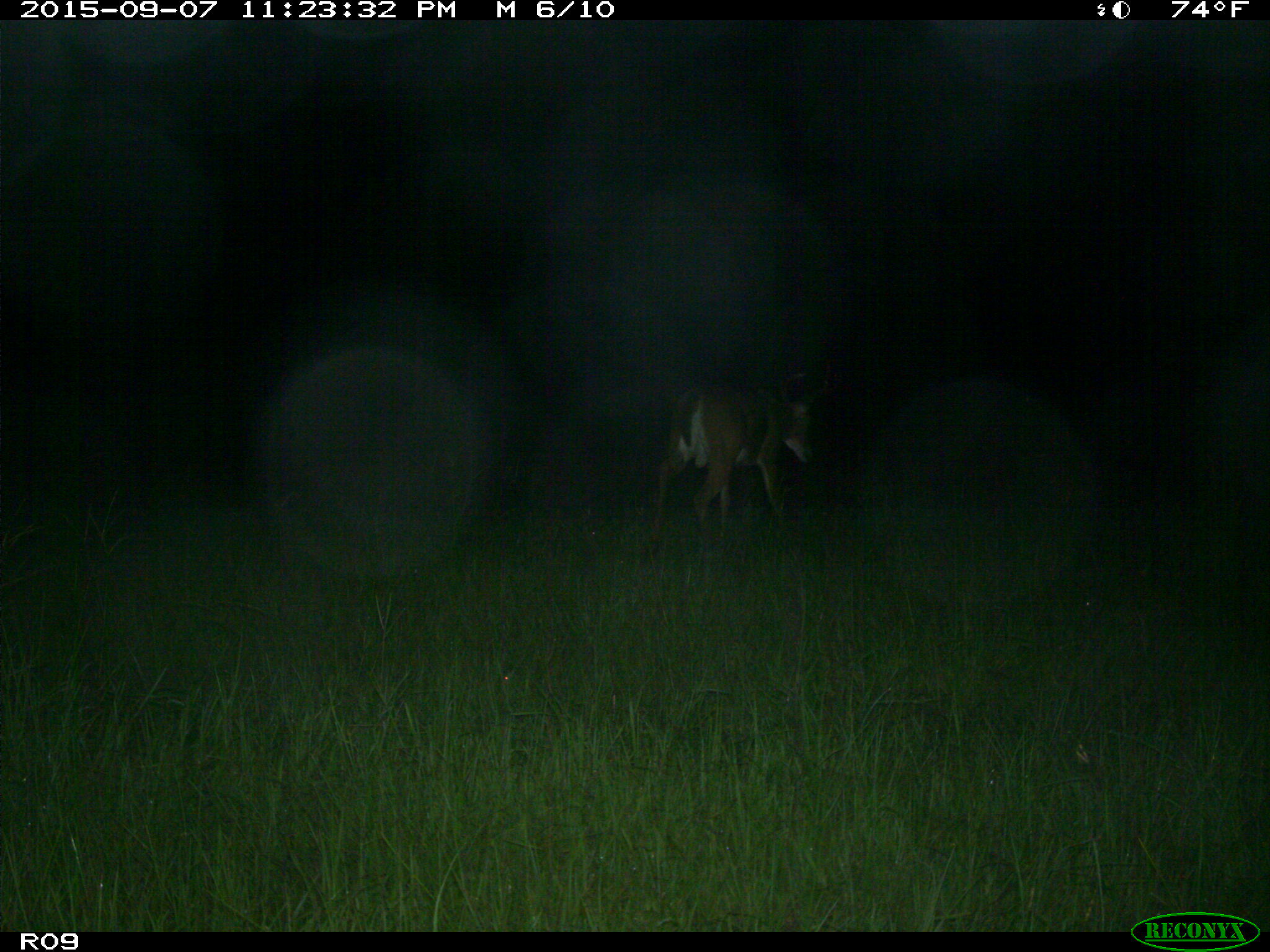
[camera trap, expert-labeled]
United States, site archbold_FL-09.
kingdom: Animalia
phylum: Chordata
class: Mammalia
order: Artiodactyla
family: Cervidae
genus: Odocoileus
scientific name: Odocoileus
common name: deer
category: unidentified deer